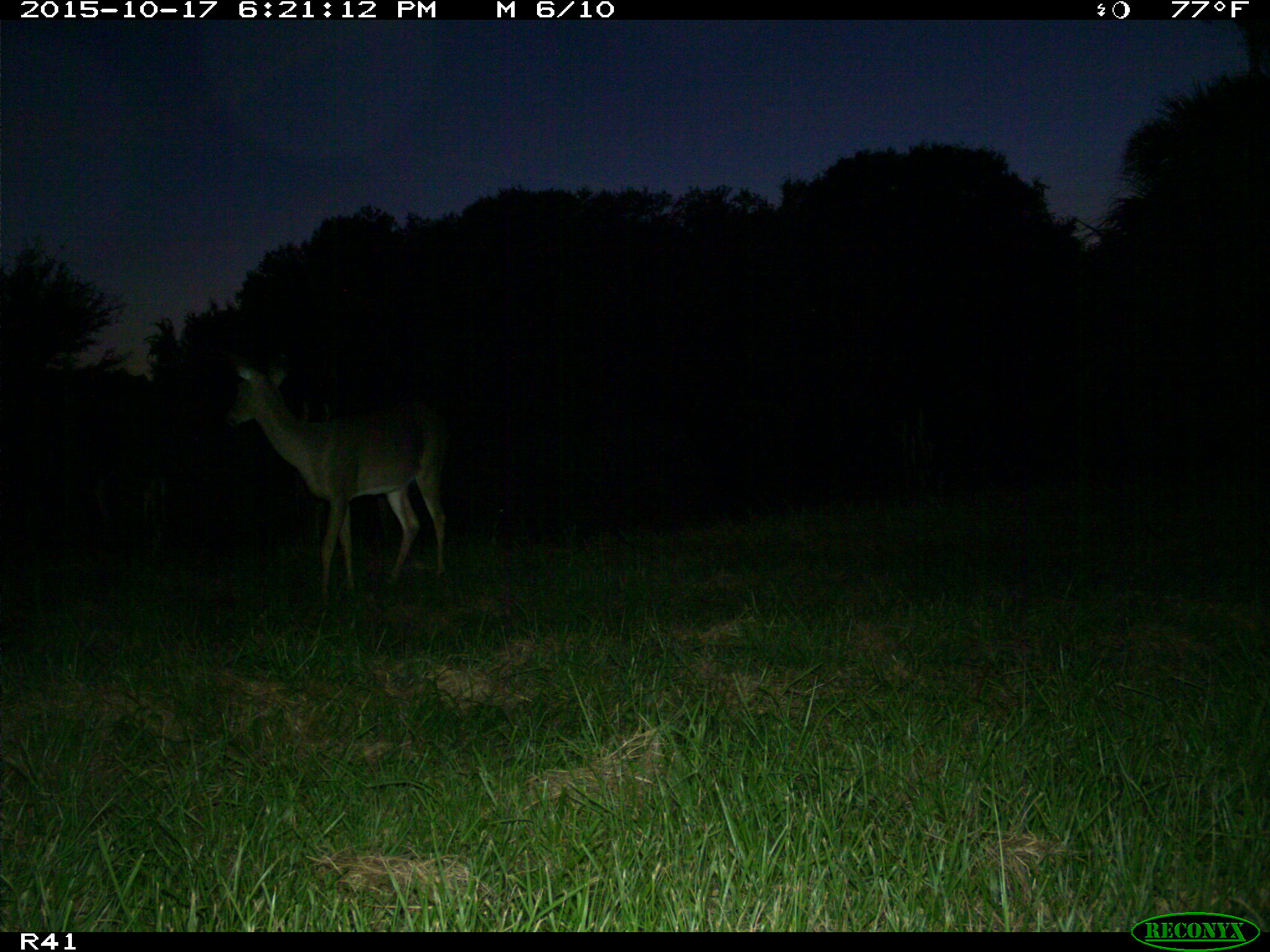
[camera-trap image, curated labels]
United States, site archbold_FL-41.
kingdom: Animalia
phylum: Chordata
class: Mammalia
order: Artiodactyla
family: Cervidae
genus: Odocoileus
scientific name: Odocoileus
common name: deer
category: unidentified deer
Unidentified deer (deer) (Odocoileus).